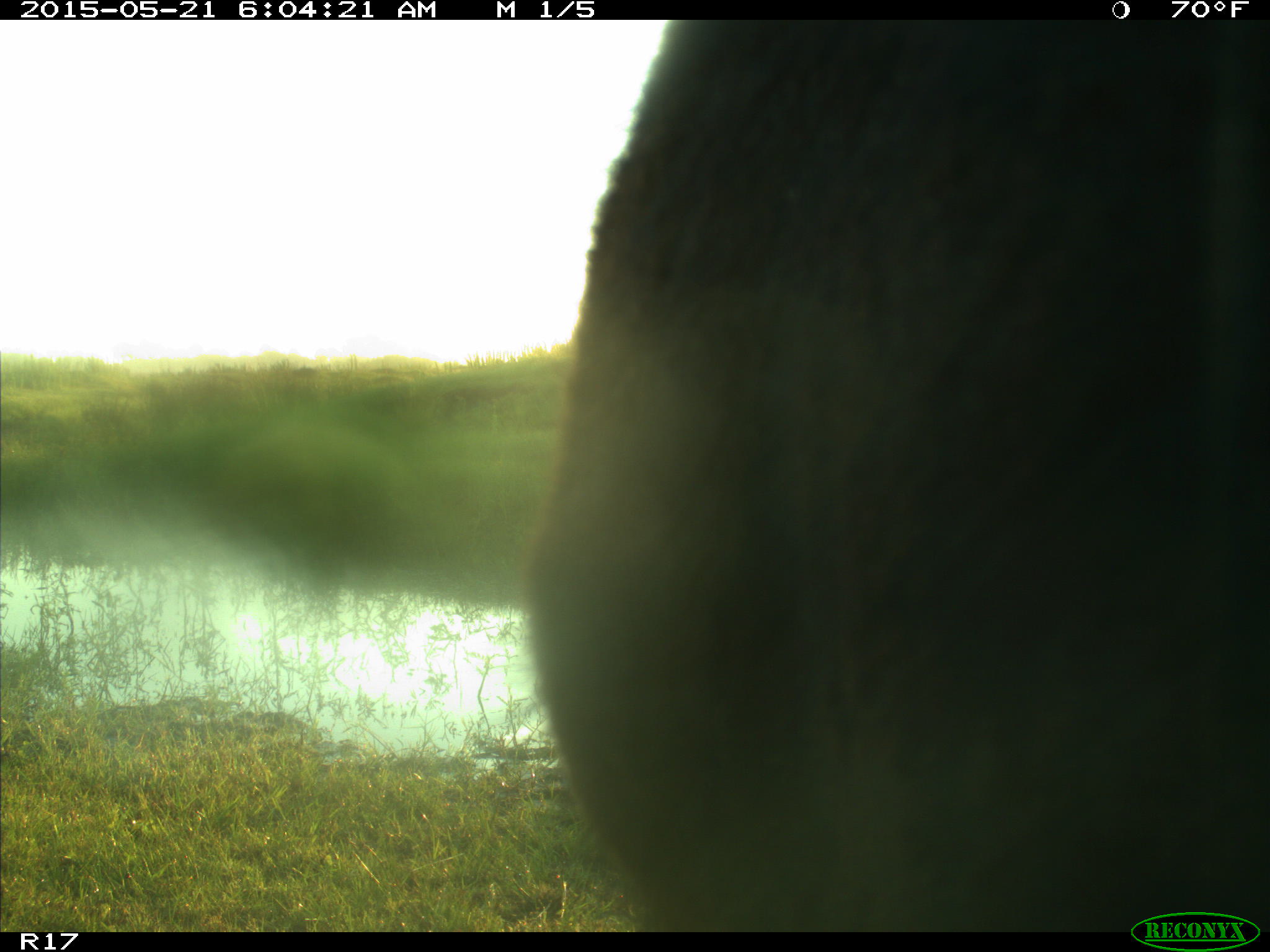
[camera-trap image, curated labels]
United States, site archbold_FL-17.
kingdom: Animalia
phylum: Chordata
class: Mammalia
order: Artiodactyla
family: Bovidae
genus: Bos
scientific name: Bos taurus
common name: domestic cow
Bos taurus (domestic cow).